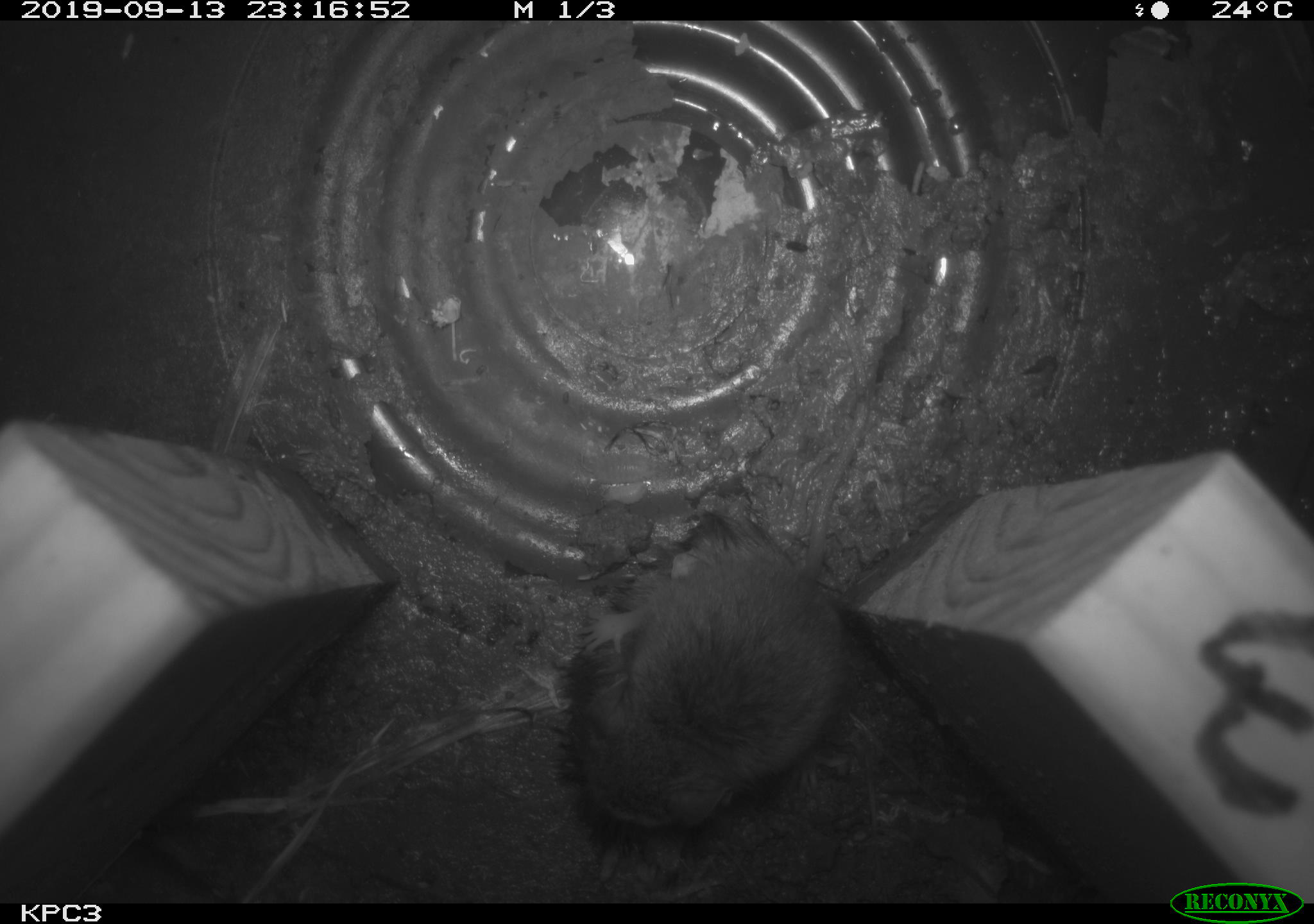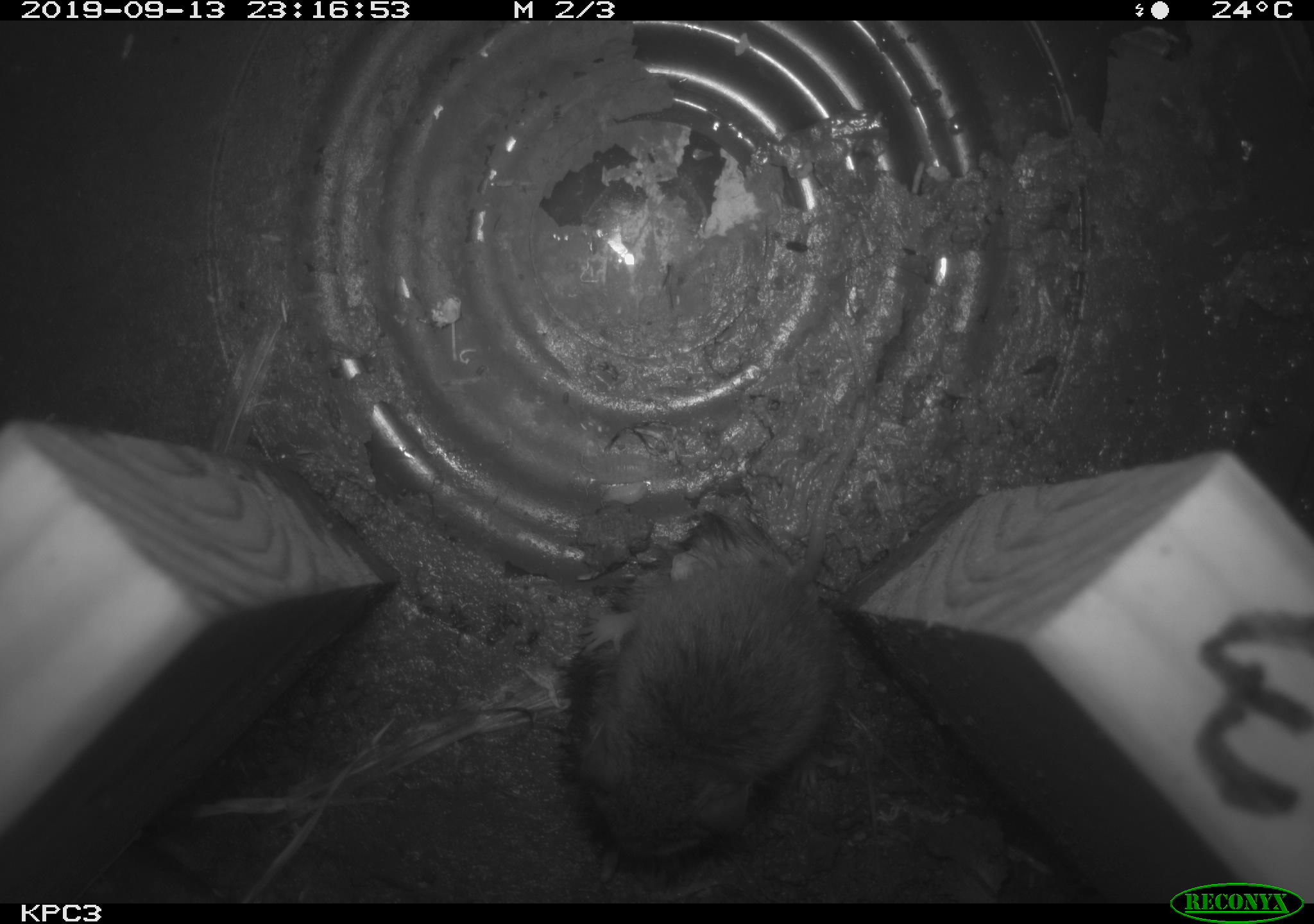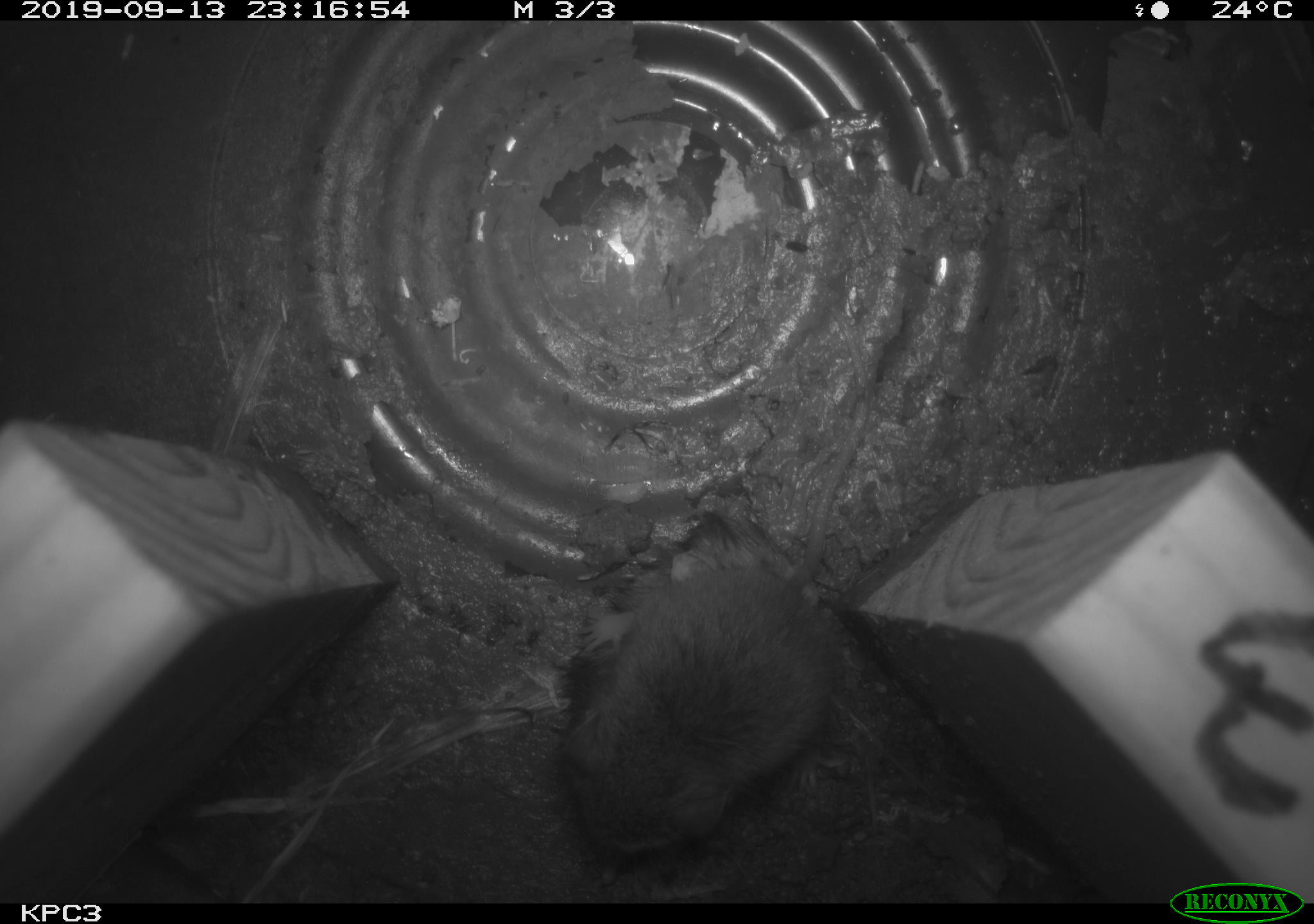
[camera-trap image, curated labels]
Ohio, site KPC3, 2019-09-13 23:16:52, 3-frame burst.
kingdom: Animalia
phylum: Chordata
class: Mammalia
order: Rodentia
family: Cricetidae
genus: Peromyscus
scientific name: Peromyscus leucopus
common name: white-footed mouse